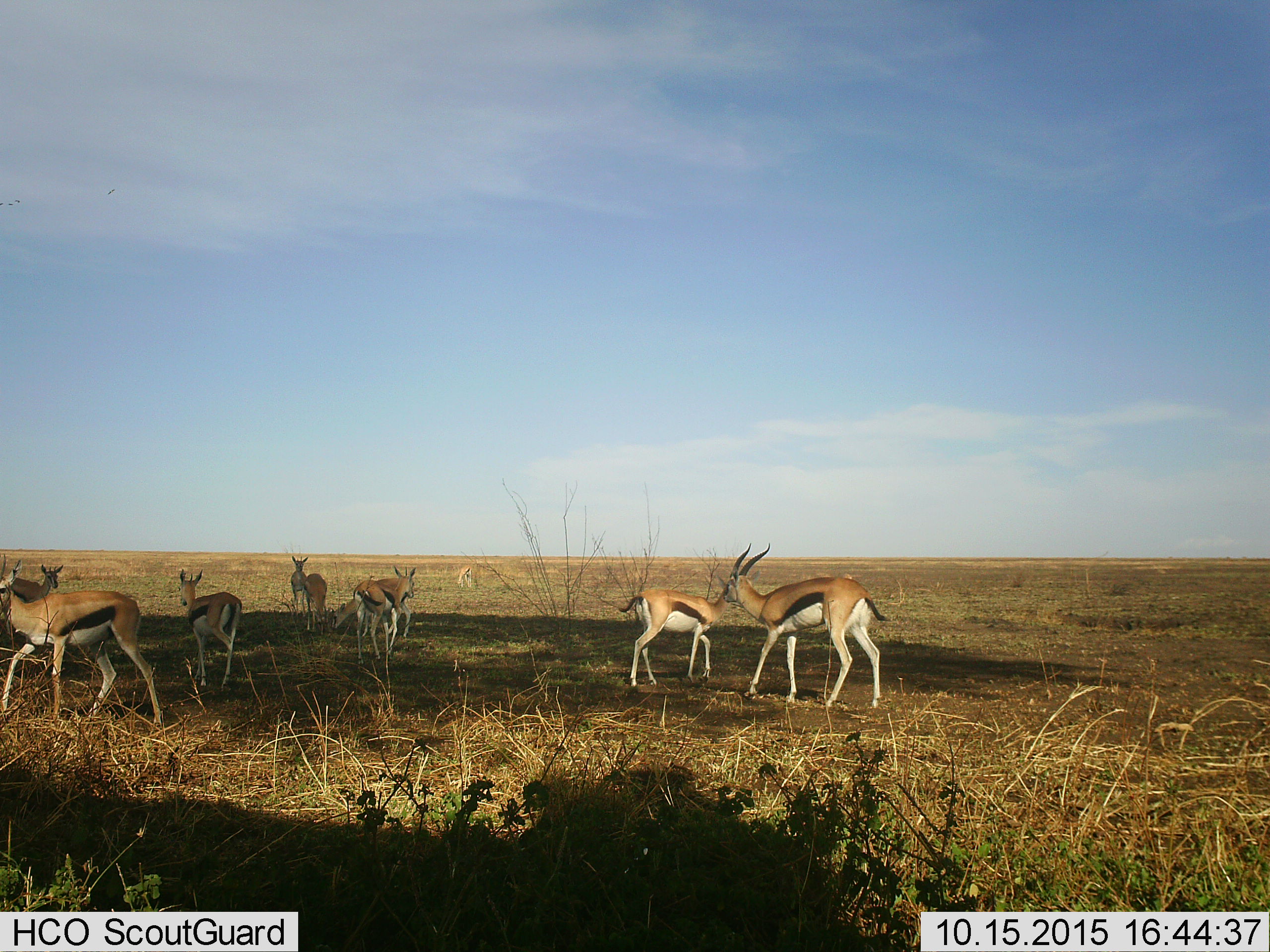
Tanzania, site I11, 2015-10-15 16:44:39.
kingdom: Animalia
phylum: Chordata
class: Mammalia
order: Artiodactyla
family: Bovidae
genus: Eudorcas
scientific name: Eudorcas thomsonii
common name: thomson's gazelle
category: gazellethomsons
Gazellethomsons (thomson's gazelle) (Eudorcas thomsonii), count 9. Behavior (volunteer vote fractions): standing 88%, resting 0%, moving 62%, interacting 0%. Young present (vote fraction): 38%. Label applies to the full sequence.